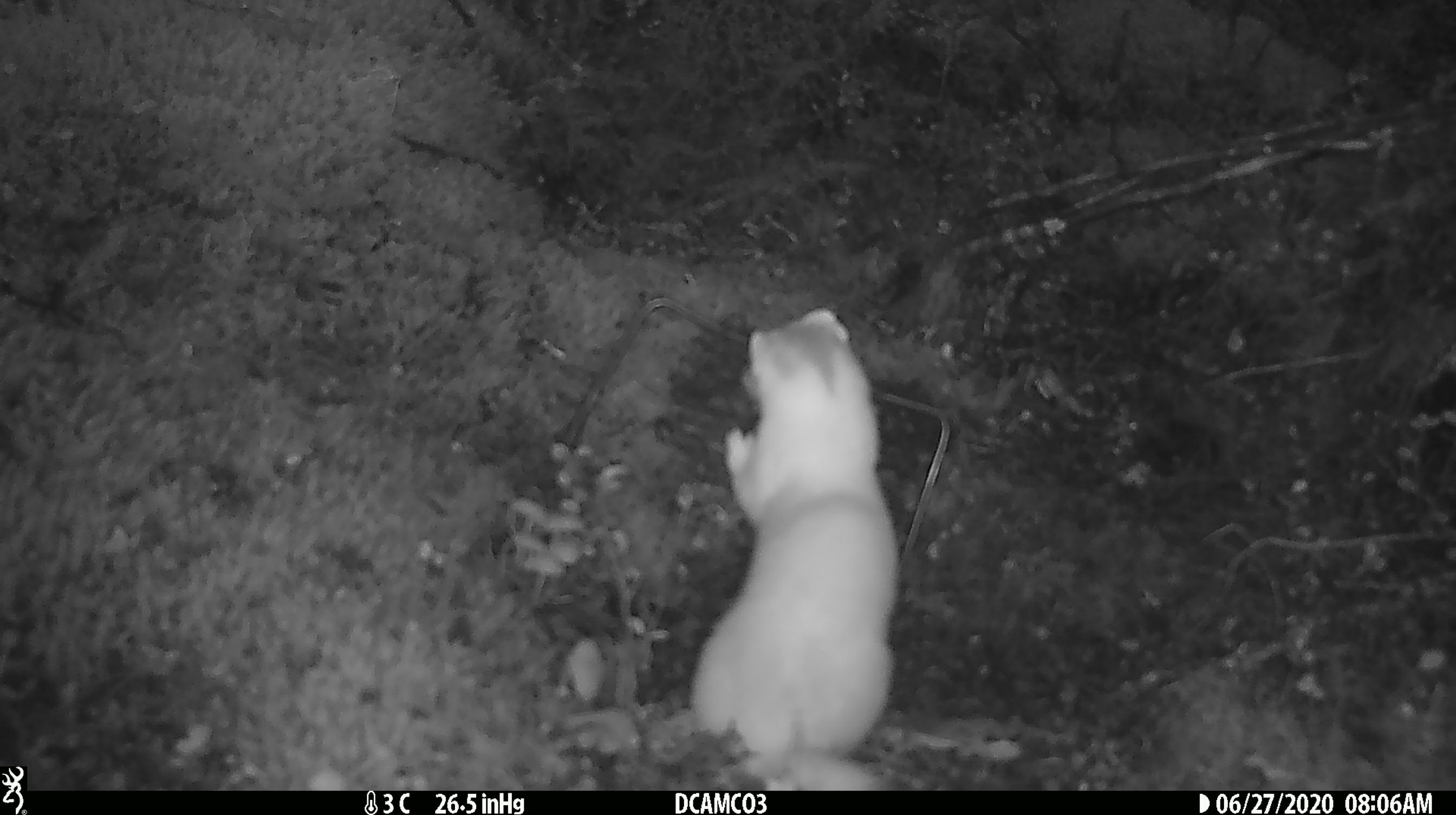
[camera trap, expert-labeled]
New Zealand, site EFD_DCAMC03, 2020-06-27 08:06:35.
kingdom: Animalia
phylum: Chordata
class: Mammalia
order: Carnivora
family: Mustelidae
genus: Mustela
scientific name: Mustela erminea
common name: stoat